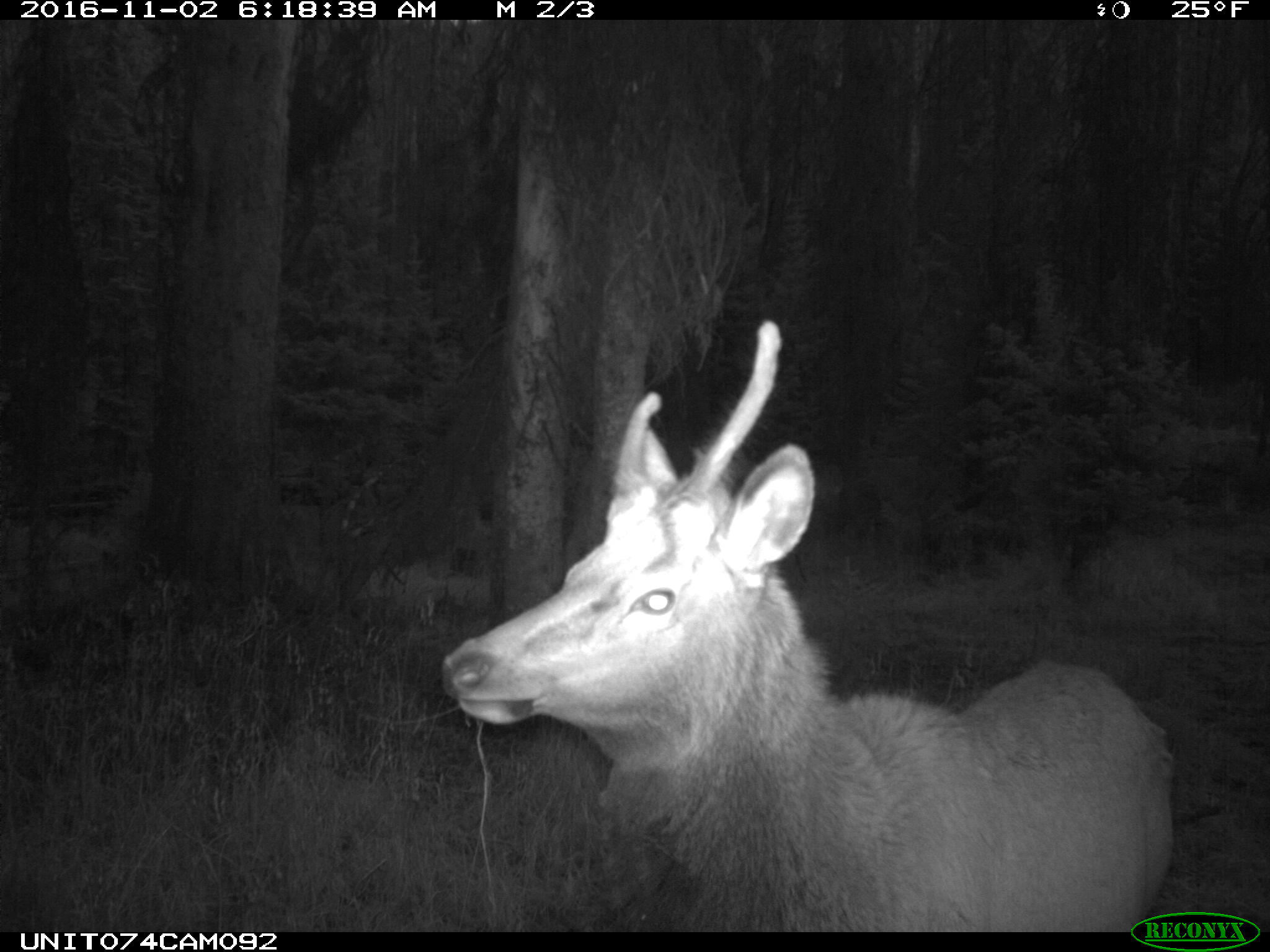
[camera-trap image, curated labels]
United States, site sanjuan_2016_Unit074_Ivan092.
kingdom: Animalia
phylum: Chordata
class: Mammalia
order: Artiodactyla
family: Cervidae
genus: Cervus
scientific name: Cervus elaphus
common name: red deer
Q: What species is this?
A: Cervus elaphus (red deer).